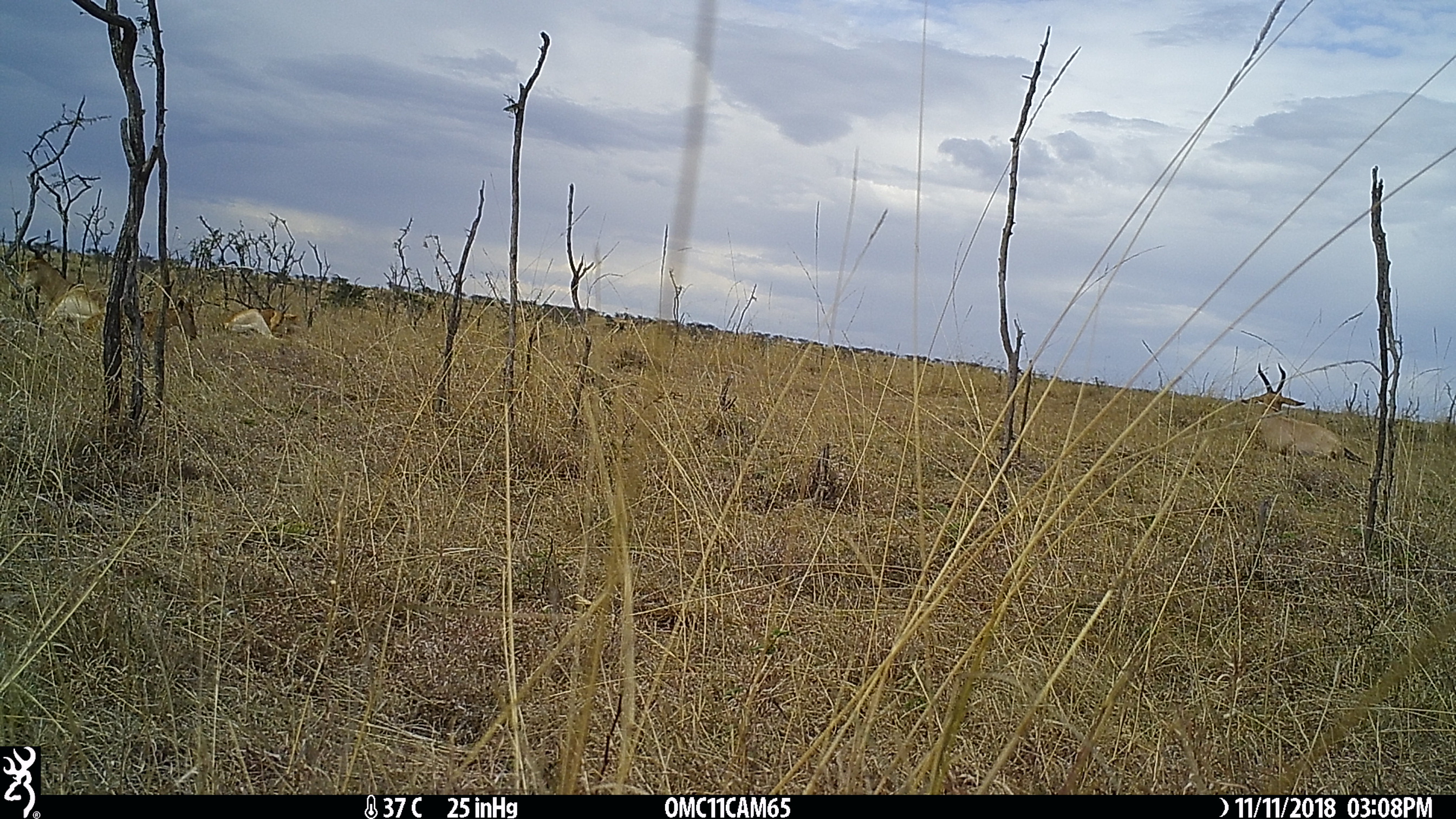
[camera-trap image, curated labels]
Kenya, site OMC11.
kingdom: Animalia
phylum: Chordata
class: Mammalia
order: Artiodactyla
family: Bovidae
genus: Alcelaphus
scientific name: Alcelaphus buselaphus cokii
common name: coke's hartebeest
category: hartebeest cokes